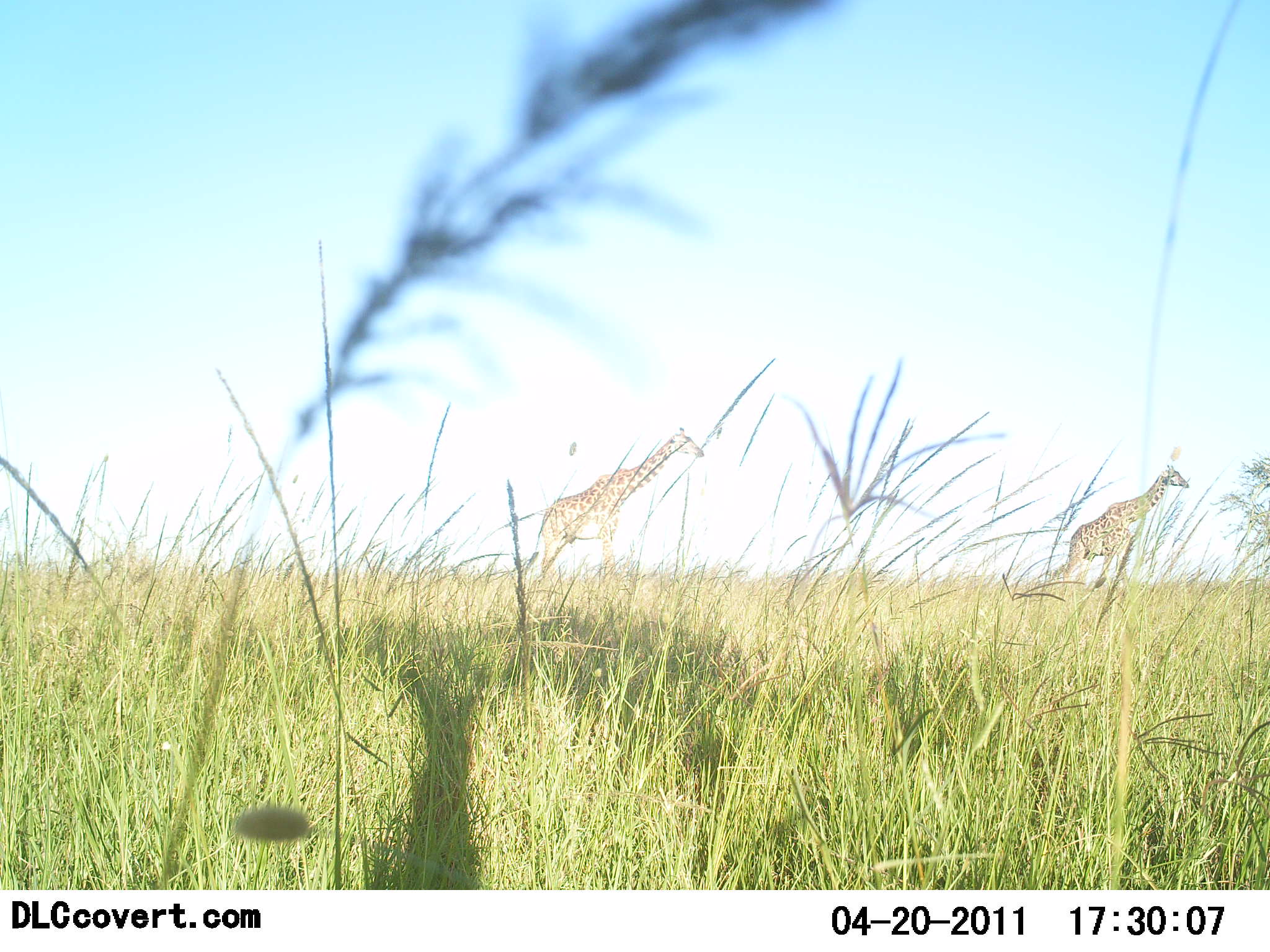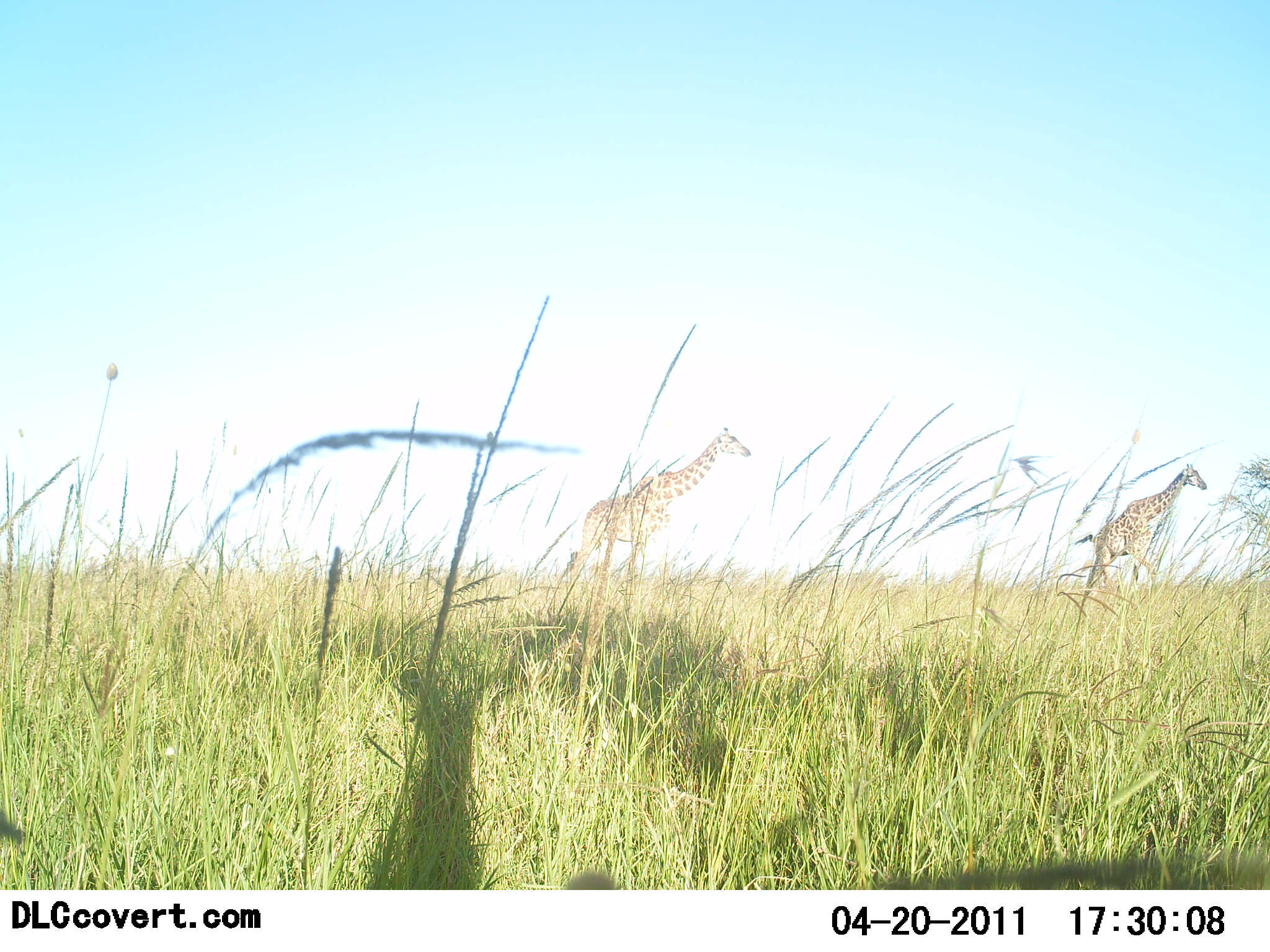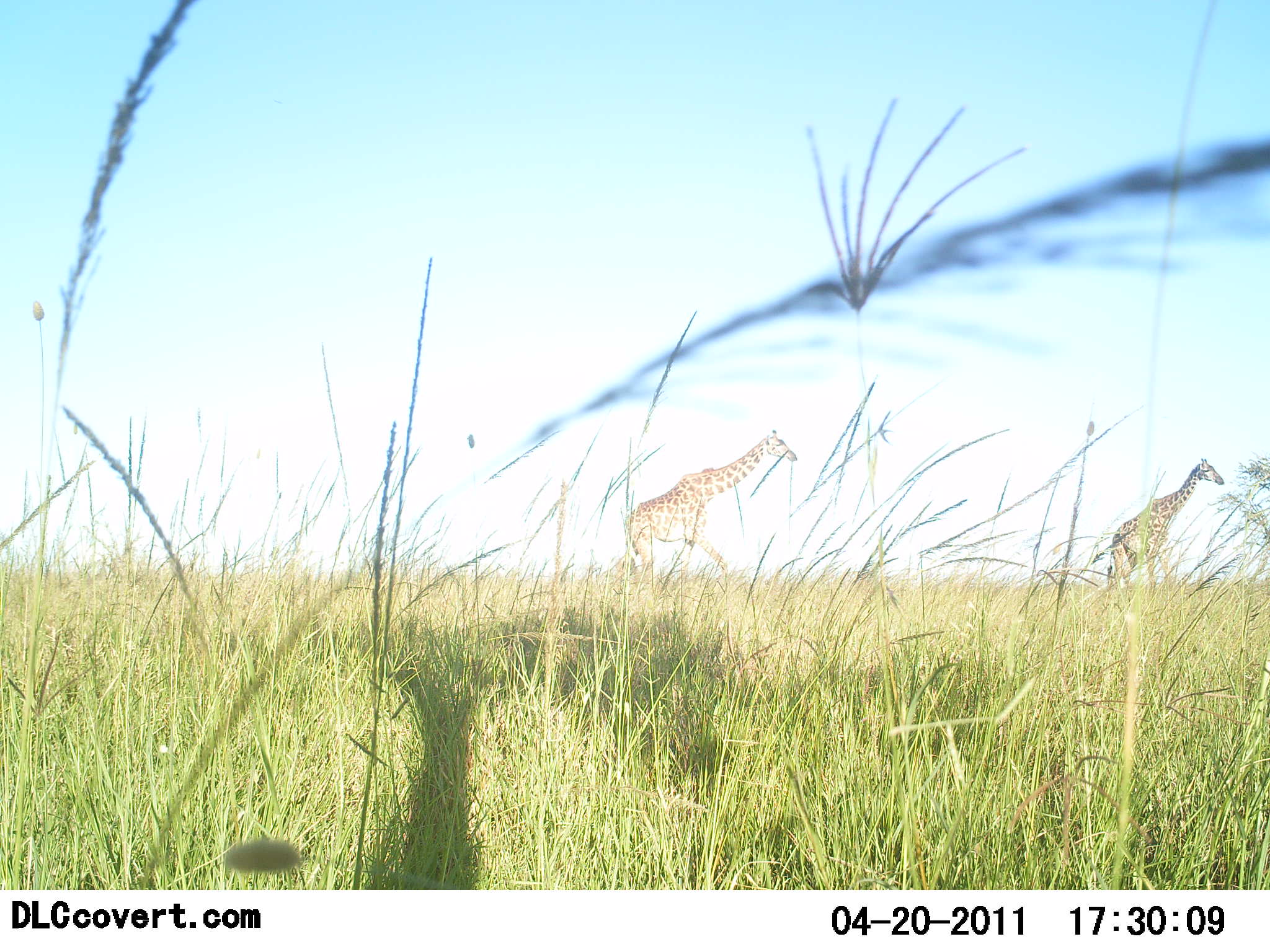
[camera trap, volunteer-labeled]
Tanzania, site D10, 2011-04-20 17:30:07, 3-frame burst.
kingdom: Animalia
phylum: Chordata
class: Mammalia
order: Artiodactyla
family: Giraffidae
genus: Giraffa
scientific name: Giraffa camelopardalis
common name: giraffe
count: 2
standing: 9%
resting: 0%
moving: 100%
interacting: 0%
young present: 0%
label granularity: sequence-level